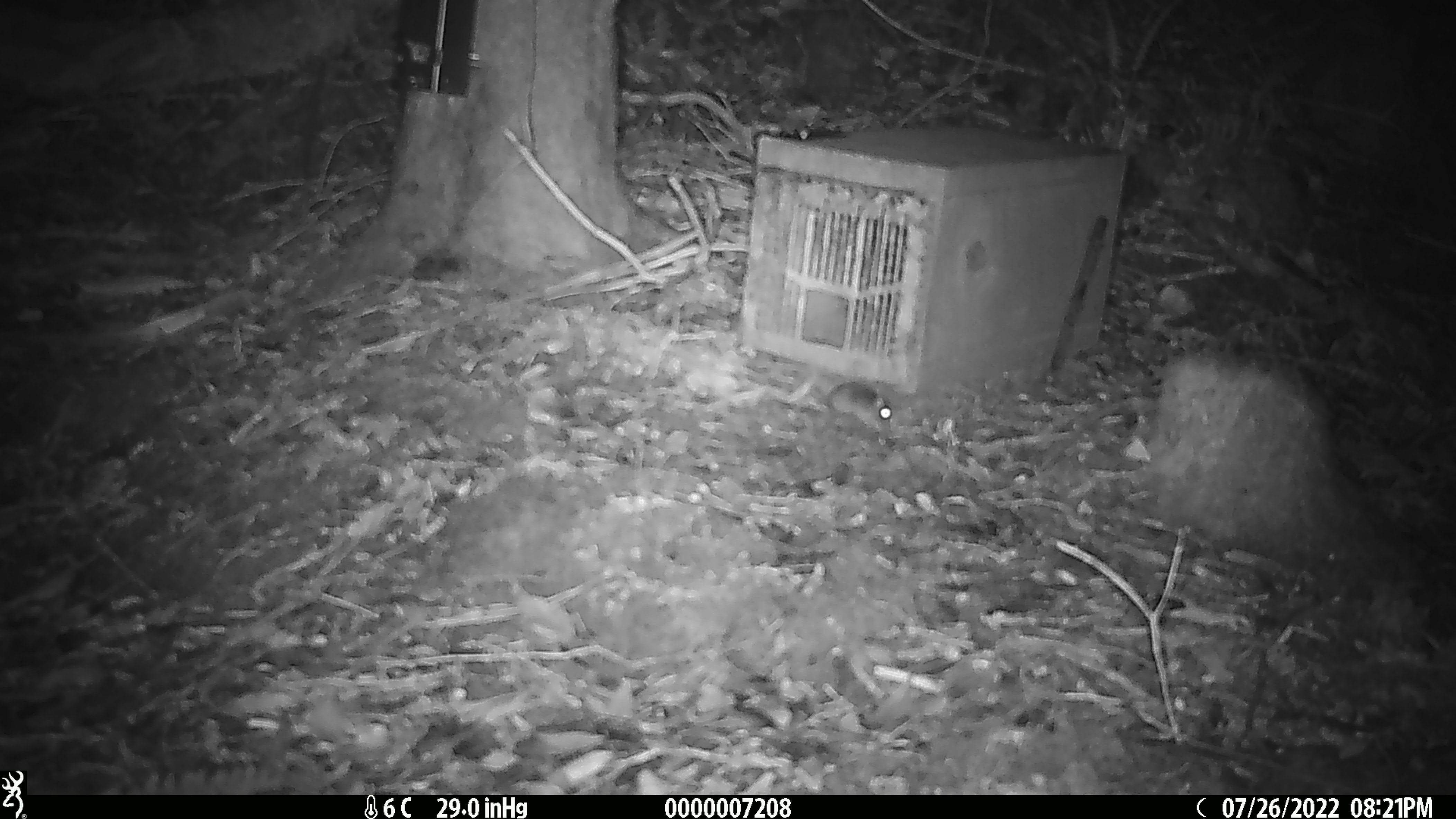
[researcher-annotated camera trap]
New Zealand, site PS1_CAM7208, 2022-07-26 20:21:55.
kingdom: Animalia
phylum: Chordata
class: Mammalia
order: Rodentia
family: Muridae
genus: Mus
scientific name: Mus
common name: mouse